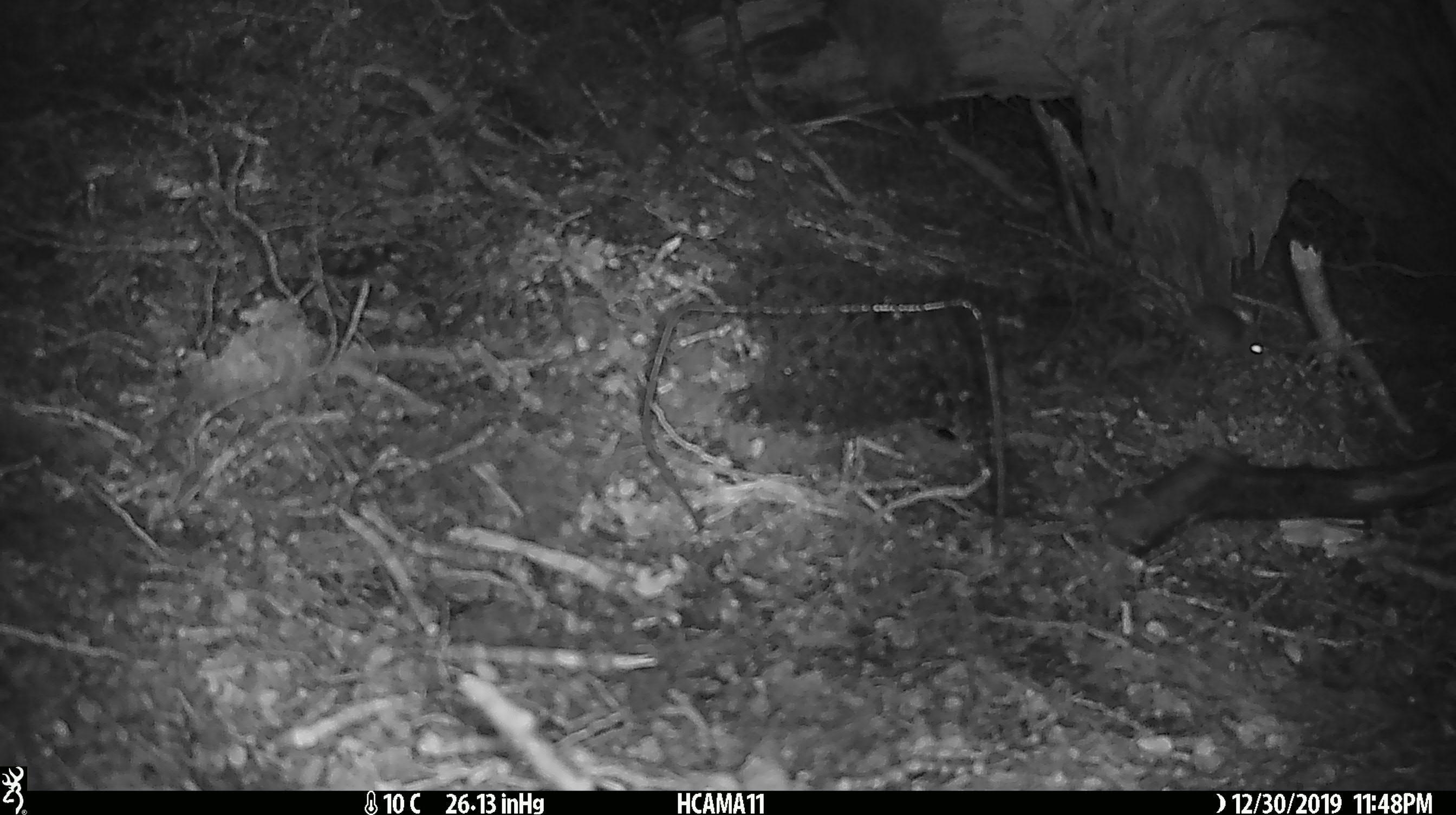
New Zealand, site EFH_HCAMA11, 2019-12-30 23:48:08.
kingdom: Animalia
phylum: Chordata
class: Mammalia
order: Rodentia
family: Muridae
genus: Mus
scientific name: Mus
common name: mouse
Mouse (Mus).